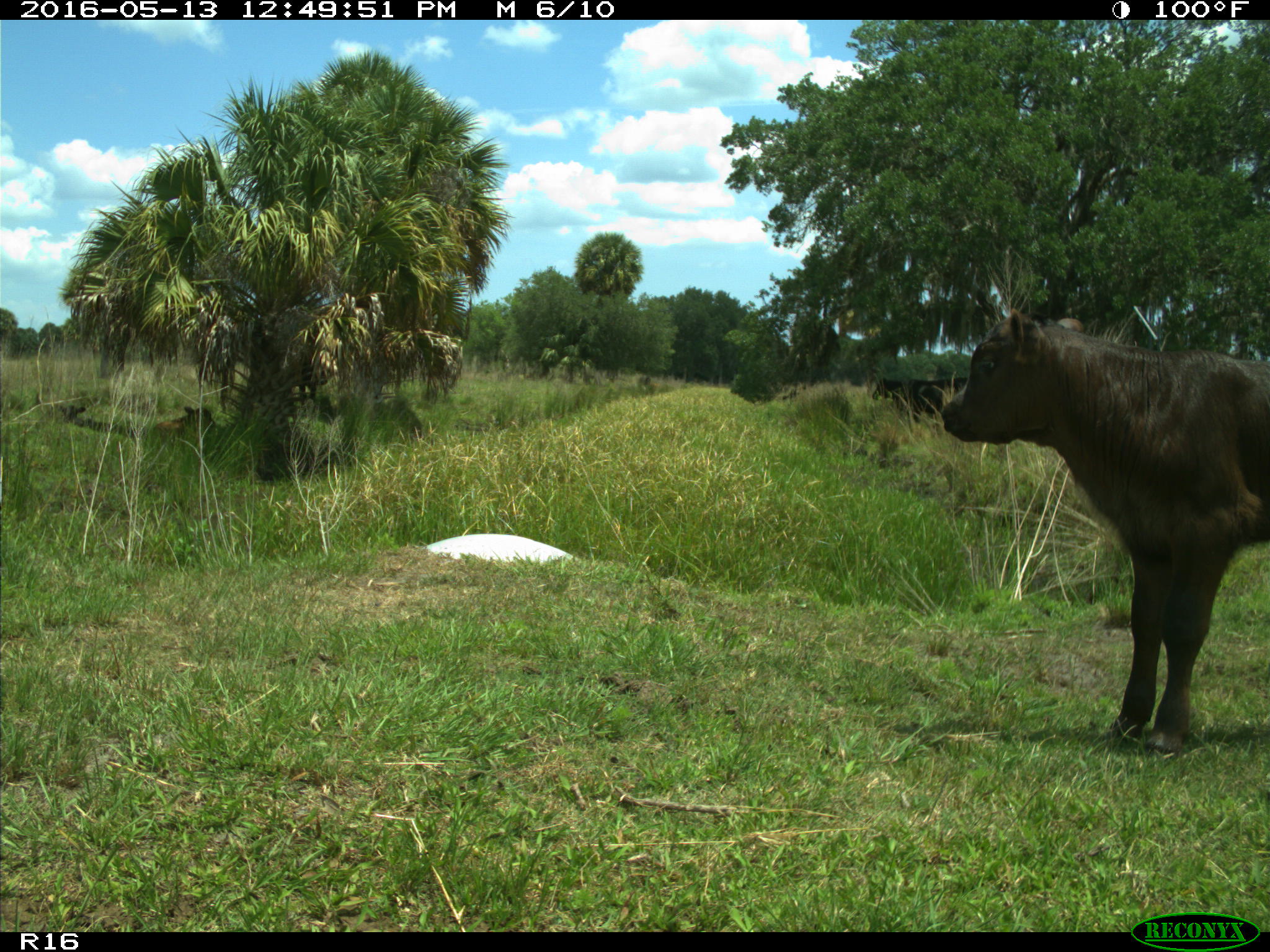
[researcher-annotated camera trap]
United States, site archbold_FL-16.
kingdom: Animalia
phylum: Chordata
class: Mammalia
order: Artiodactyla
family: Bovidae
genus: Bos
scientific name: Bos taurus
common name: domestic cow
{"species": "Bos taurus (domestic cow)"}